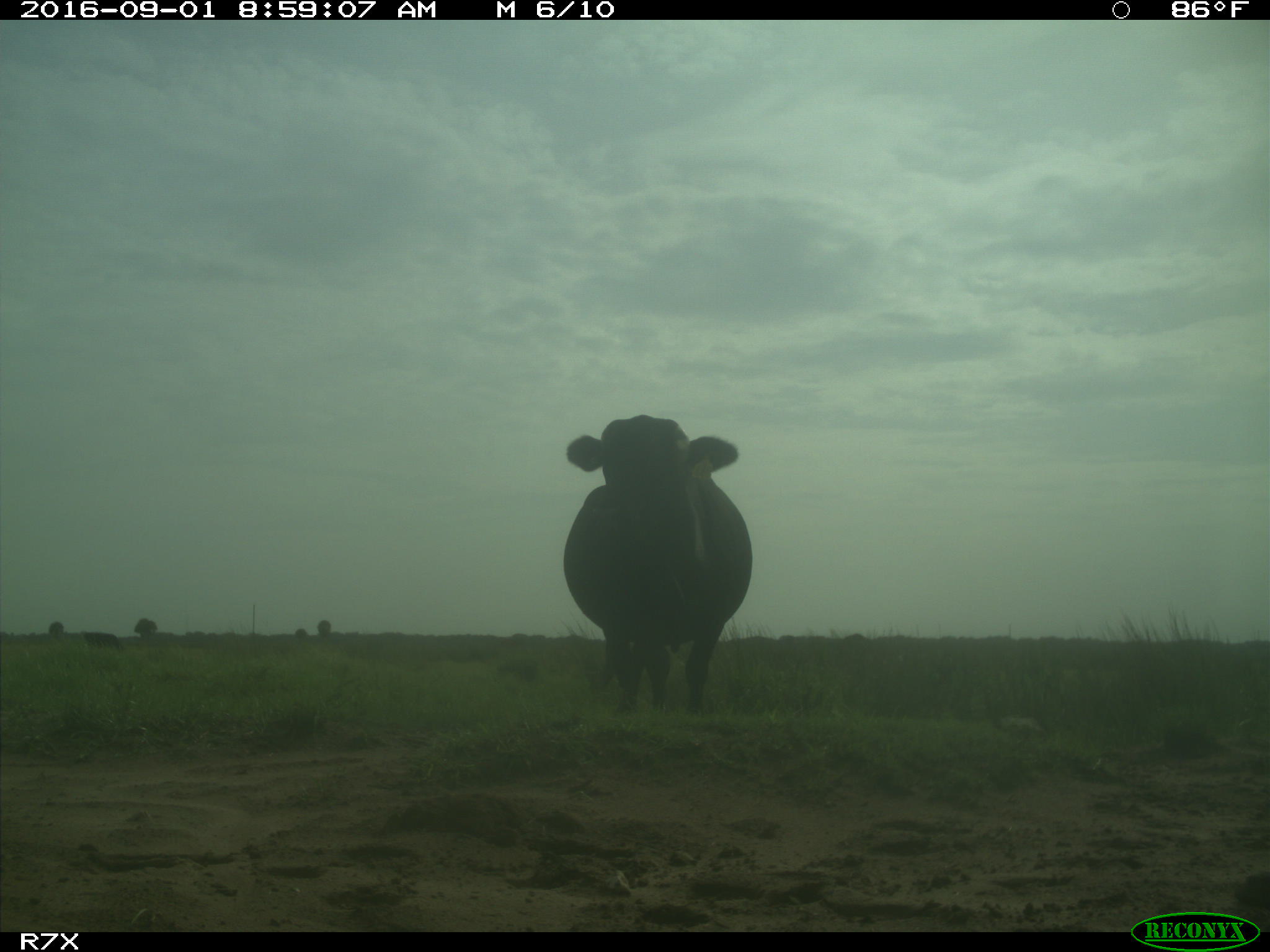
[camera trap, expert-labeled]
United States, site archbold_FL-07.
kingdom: Animalia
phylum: Chordata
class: Mammalia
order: Artiodactyla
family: Bovidae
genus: Bos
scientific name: Bos taurus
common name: domestic cow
Bos taurus (domestic cow).